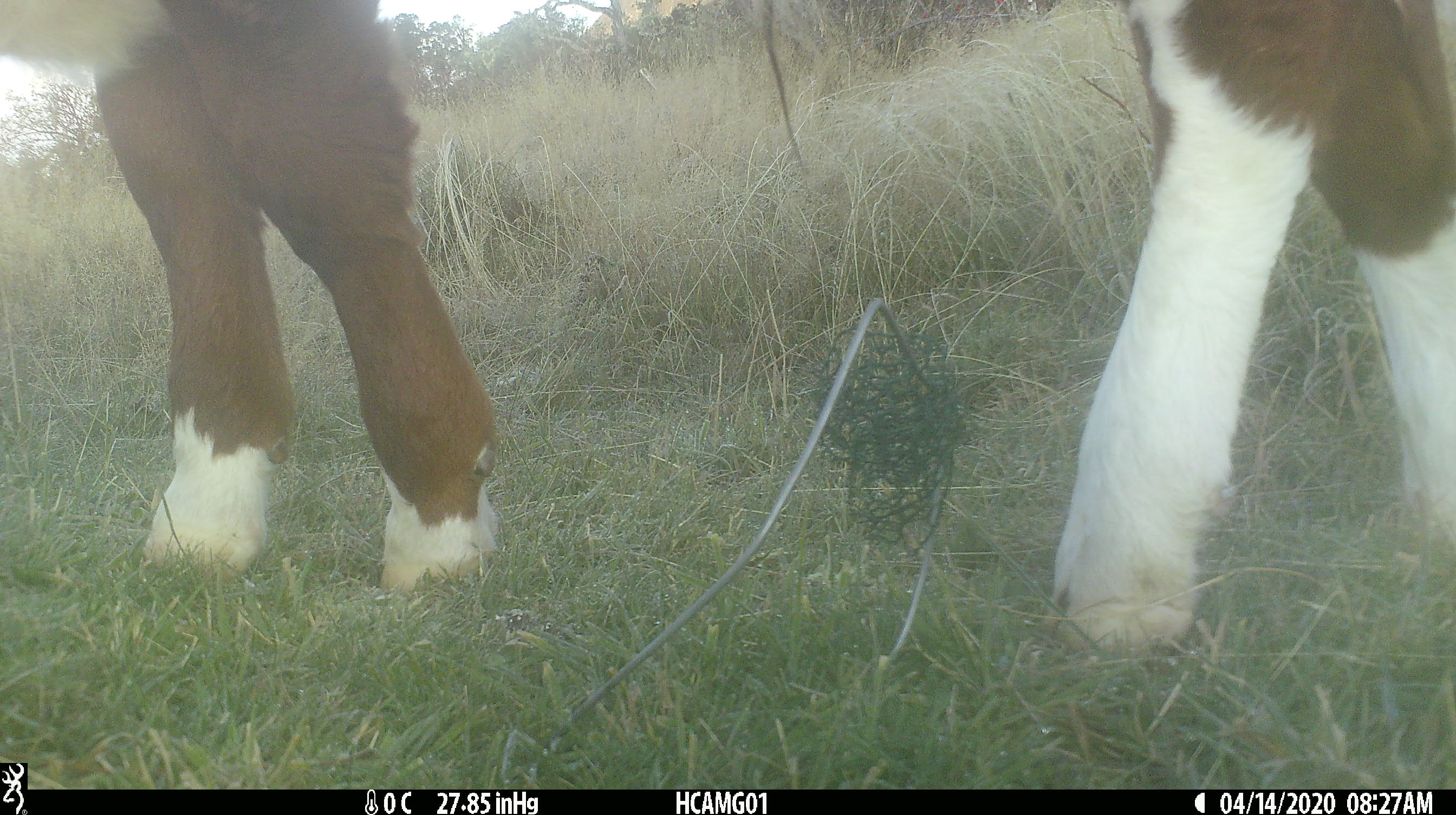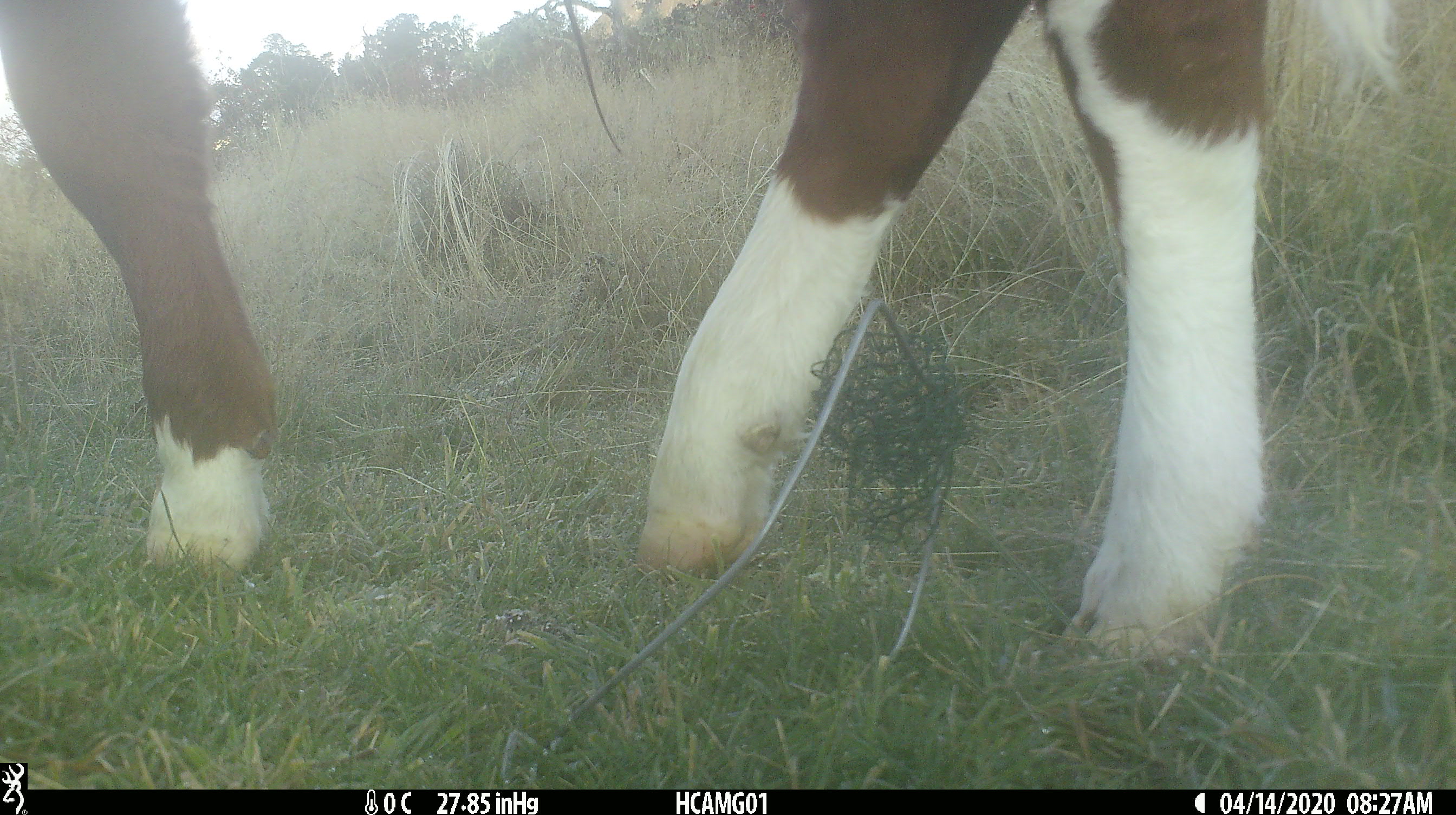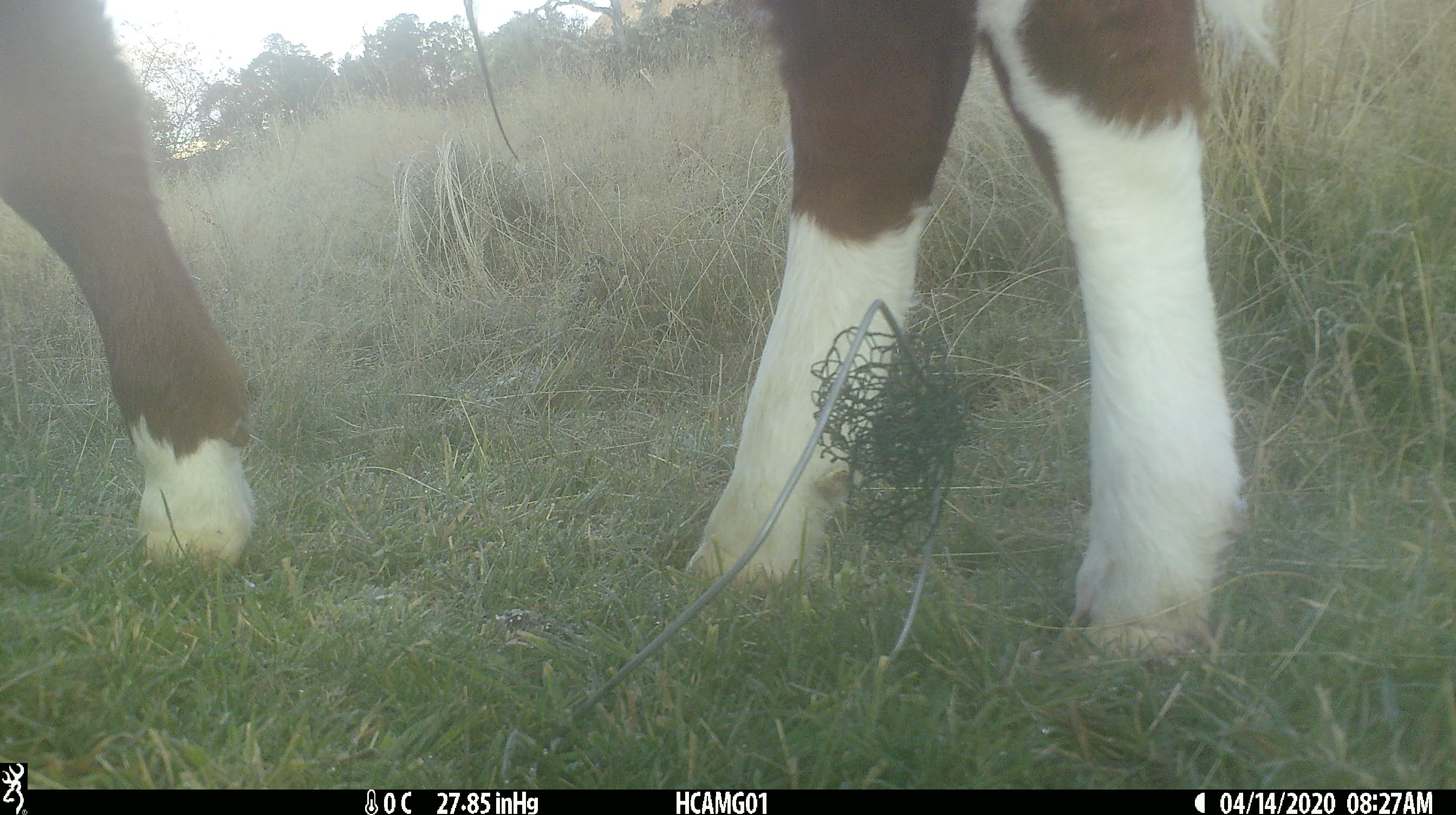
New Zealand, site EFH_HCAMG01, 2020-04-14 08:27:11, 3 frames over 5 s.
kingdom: Animalia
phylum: Chordata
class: Mammalia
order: Artiodactyla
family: Bovidae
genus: Bos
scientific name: Bos taurus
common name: domestic cow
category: cow